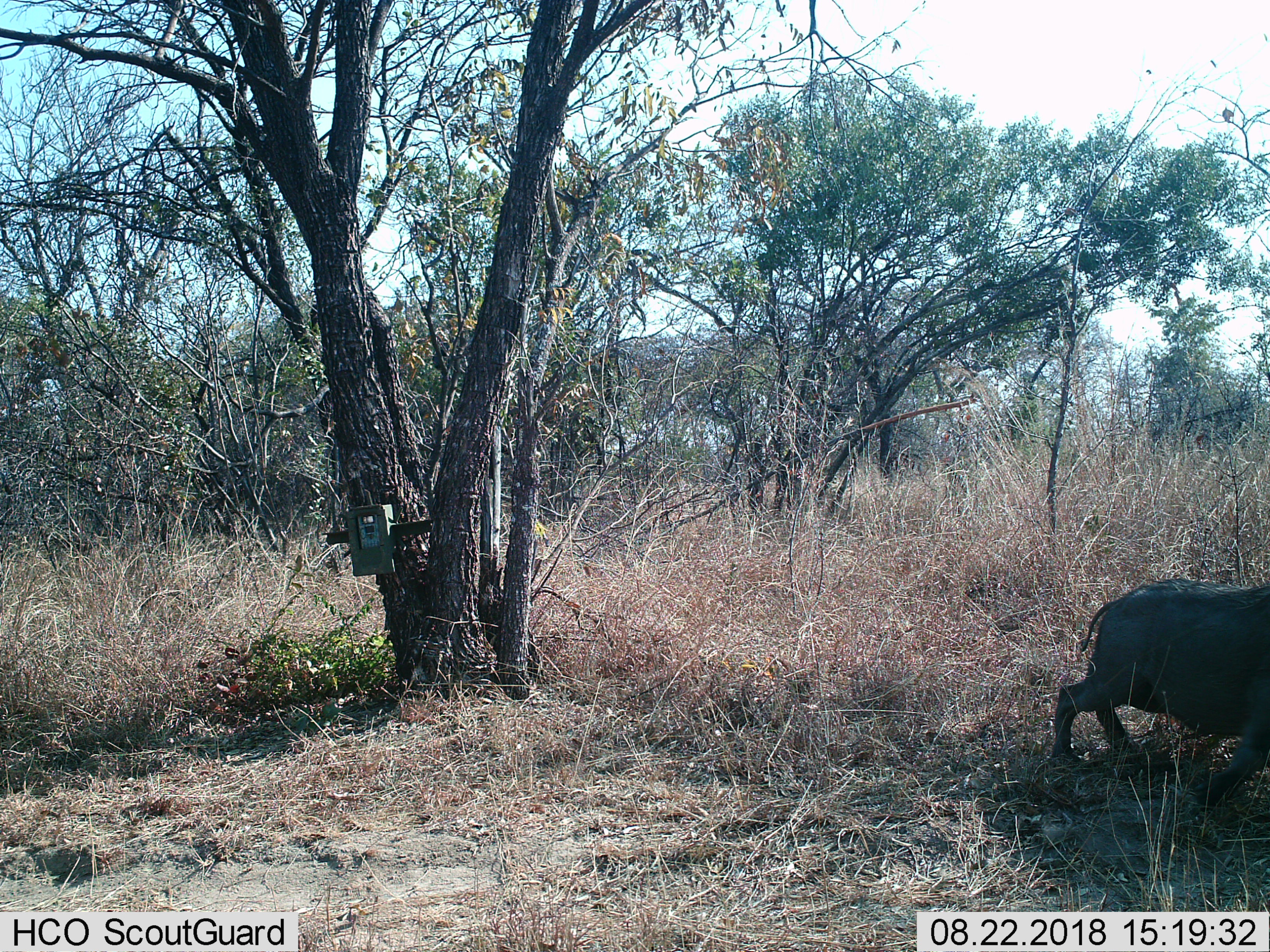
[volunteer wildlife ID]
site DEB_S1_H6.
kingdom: Animalia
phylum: Chordata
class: Mammalia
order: Artiodactyla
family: Suidae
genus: Phacochoerus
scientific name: Phacochoerus africanus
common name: warthog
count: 1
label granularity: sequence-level